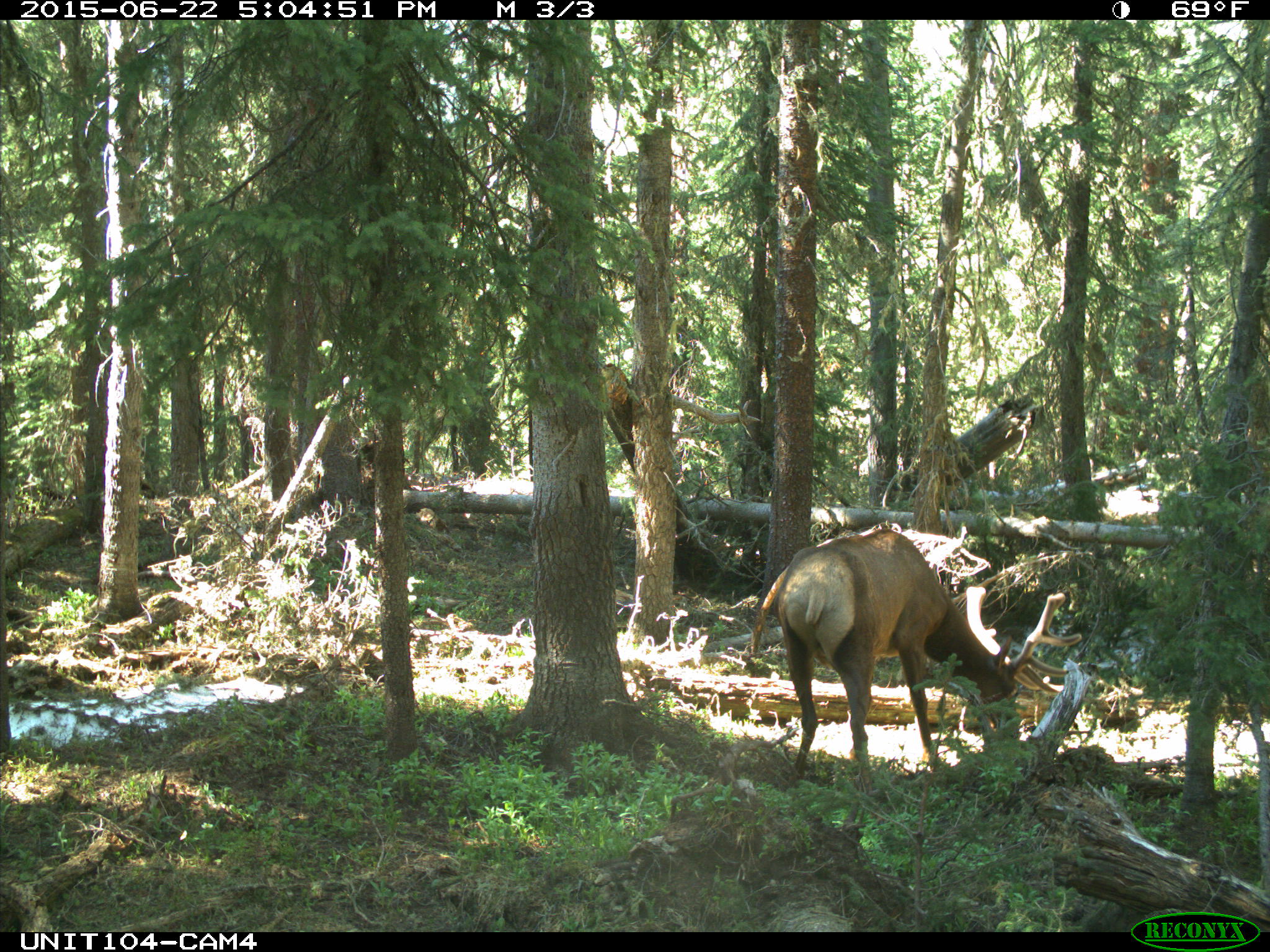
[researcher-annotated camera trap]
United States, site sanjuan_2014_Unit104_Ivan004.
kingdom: Animalia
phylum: Chordata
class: Mammalia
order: Artiodactyla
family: Cervidae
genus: Cervus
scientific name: Cervus elaphus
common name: red deer